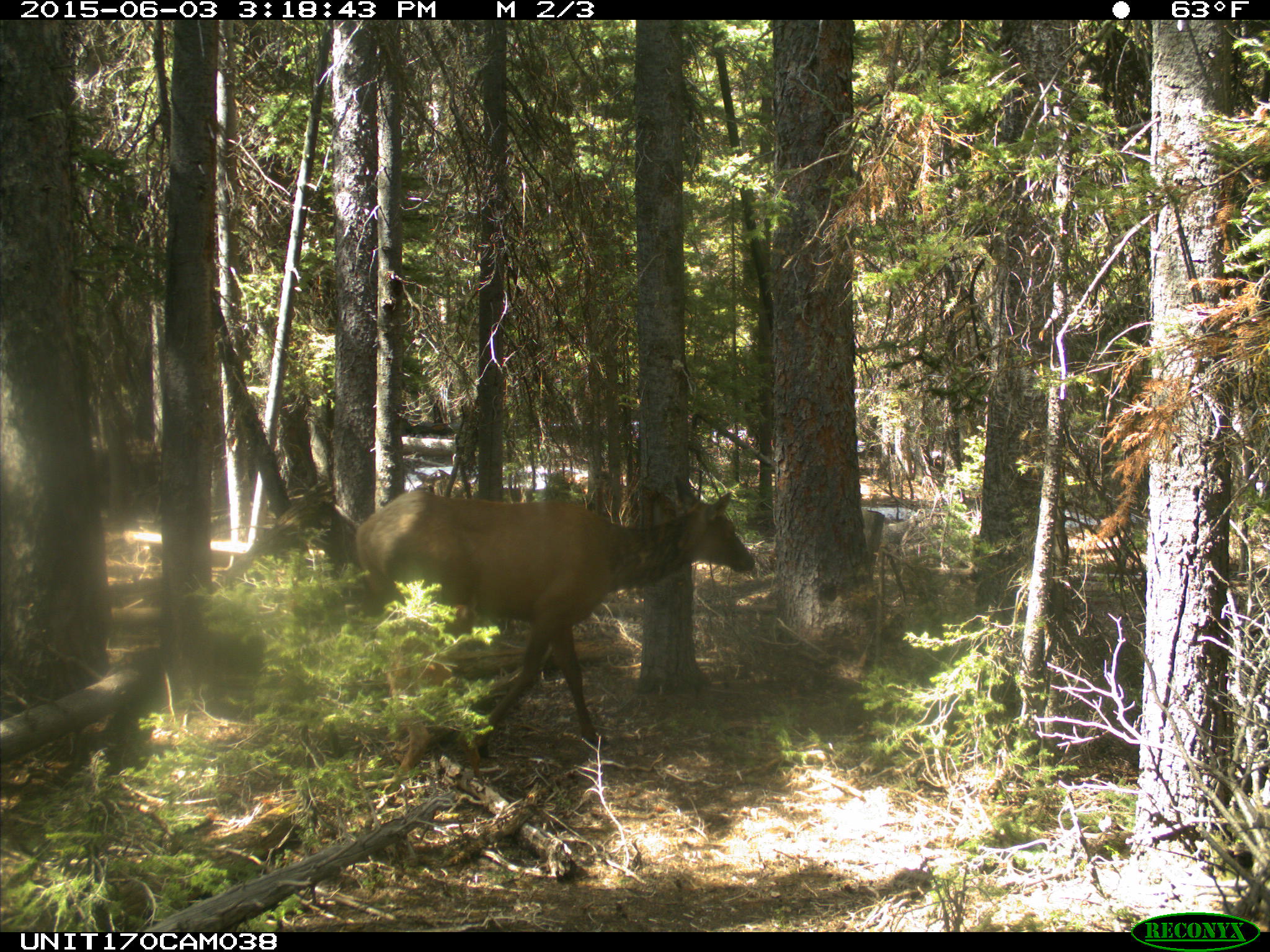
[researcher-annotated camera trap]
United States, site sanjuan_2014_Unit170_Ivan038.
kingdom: Animalia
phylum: Chordata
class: Mammalia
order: Artiodactyla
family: Cervidae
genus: Cervus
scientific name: Cervus elaphus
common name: red deer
Cervus elaphus (red deer).